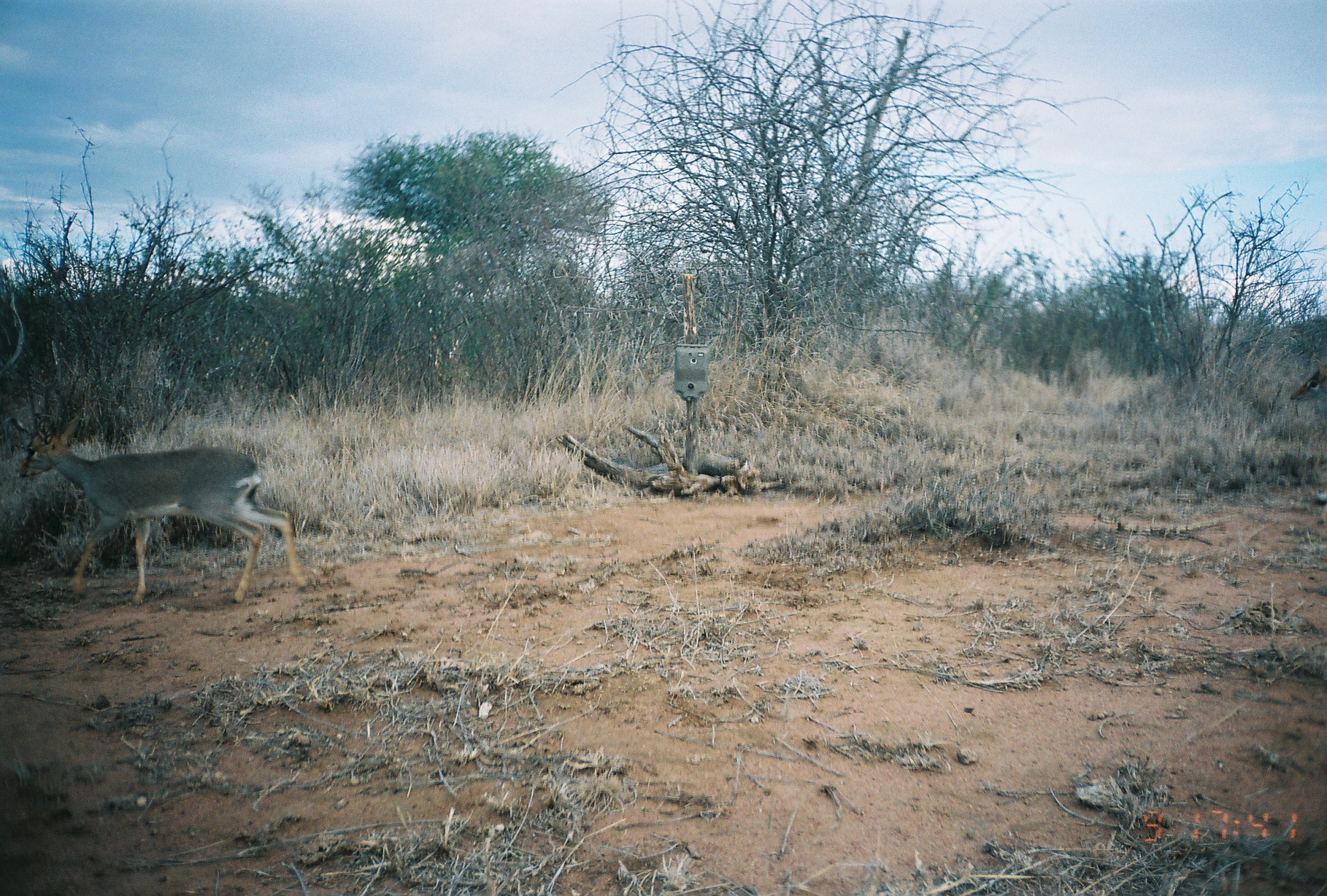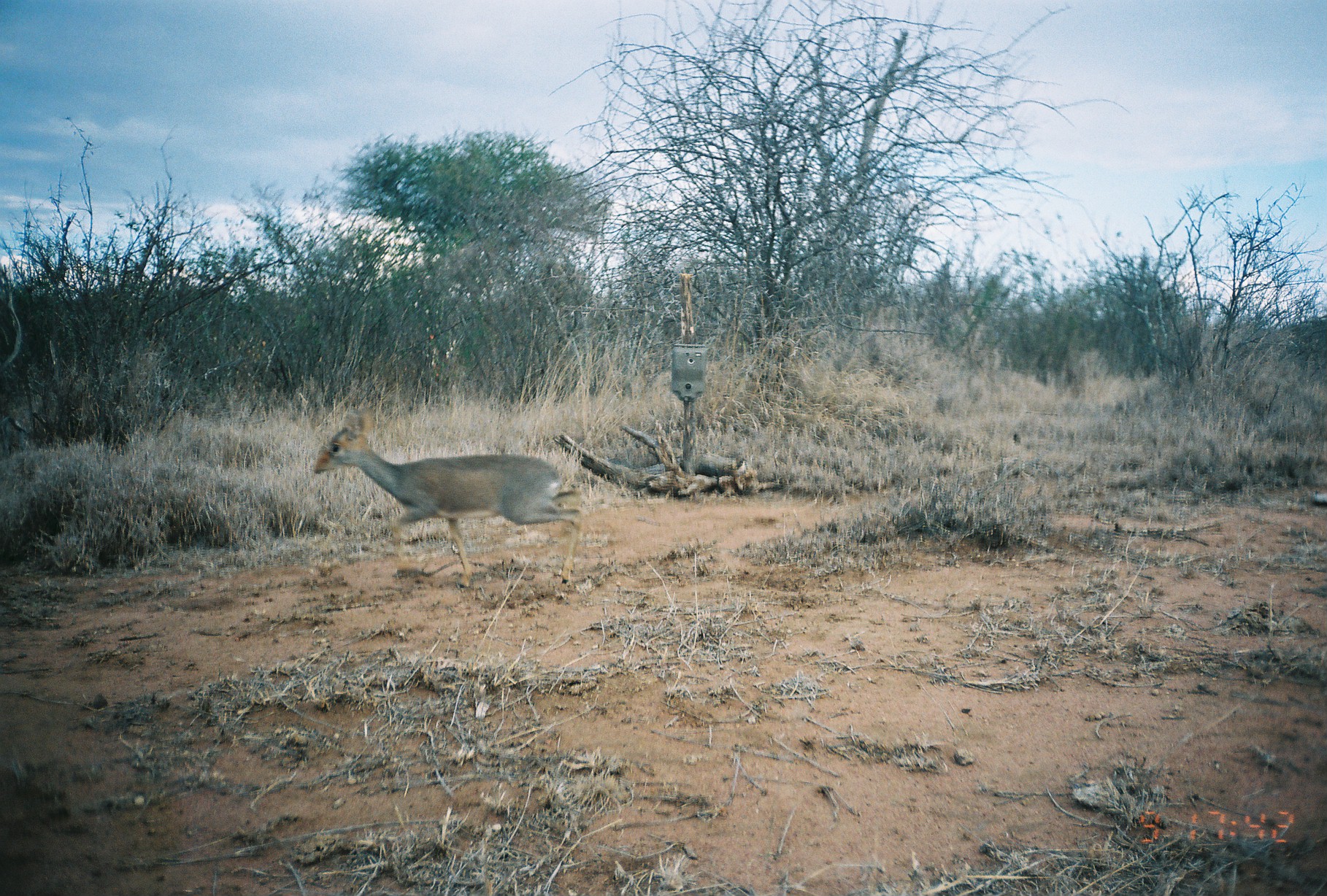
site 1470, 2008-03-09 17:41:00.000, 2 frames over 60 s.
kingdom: Animalia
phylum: Chordata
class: Mammalia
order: Artiodactyla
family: Bovidae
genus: Madoqua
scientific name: Madoqua guentheri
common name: günther's dik-dik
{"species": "Madoqua guentheri (günther's dik-dik)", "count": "1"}